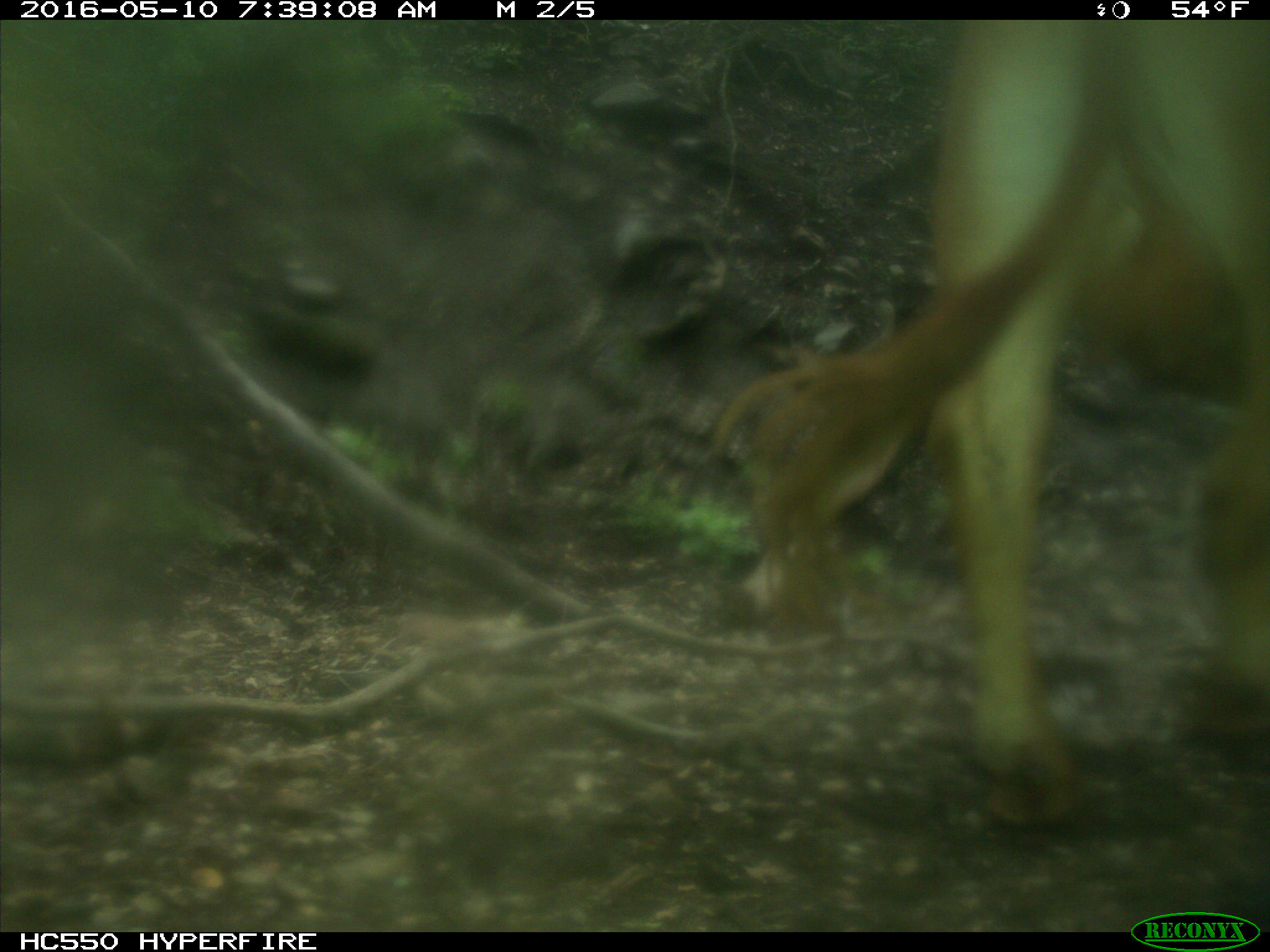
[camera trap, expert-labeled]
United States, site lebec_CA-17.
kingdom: Animalia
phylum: Chordata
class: Mammalia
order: Artiodactyla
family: Bovidae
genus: Bos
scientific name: Bos taurus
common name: domestic cow